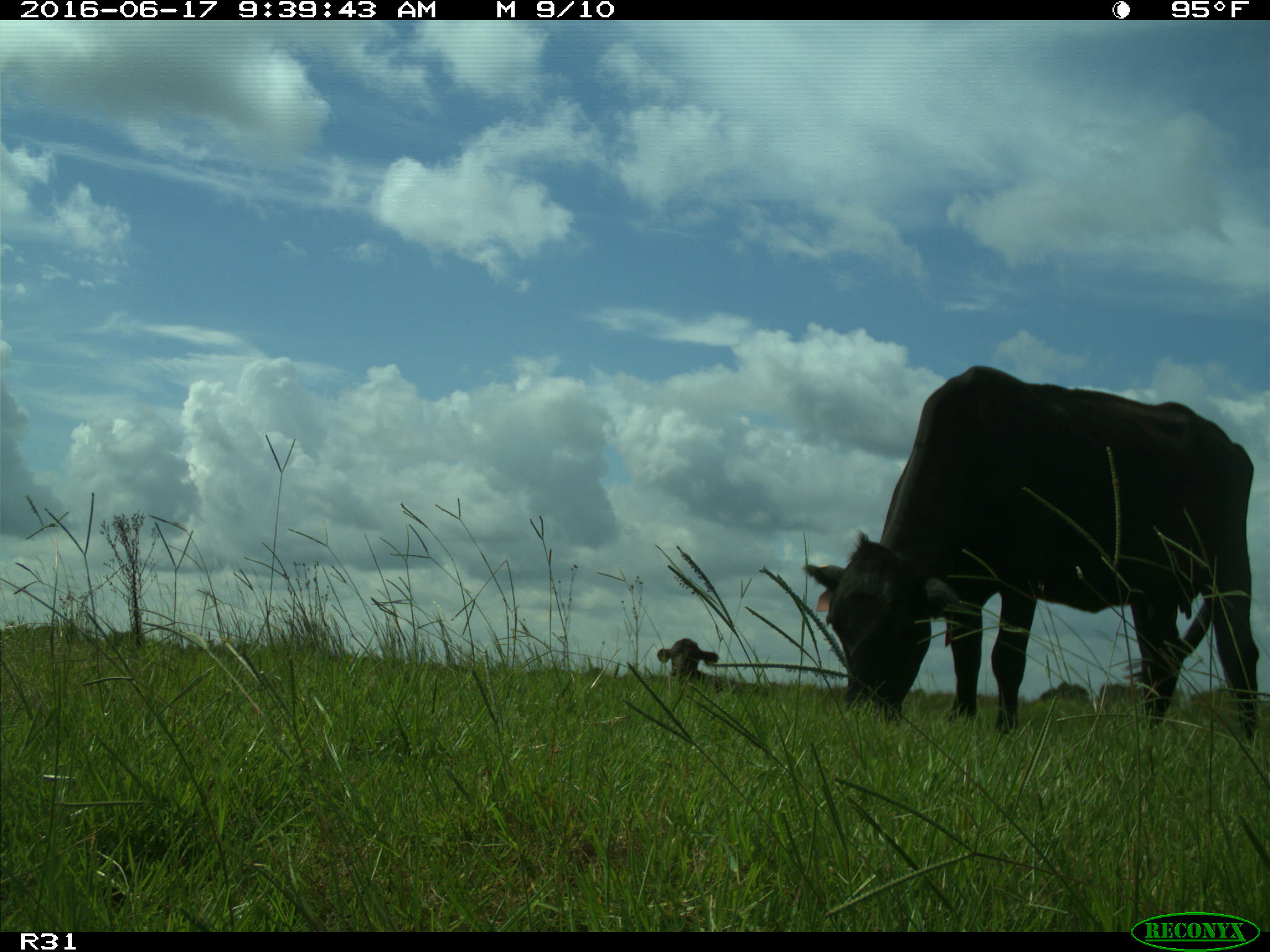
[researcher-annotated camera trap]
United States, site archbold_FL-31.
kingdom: Animalia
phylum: Chordata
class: Mammalia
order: Artiodactyla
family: Bovidae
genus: Bos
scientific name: Bos taurus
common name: domestic cow